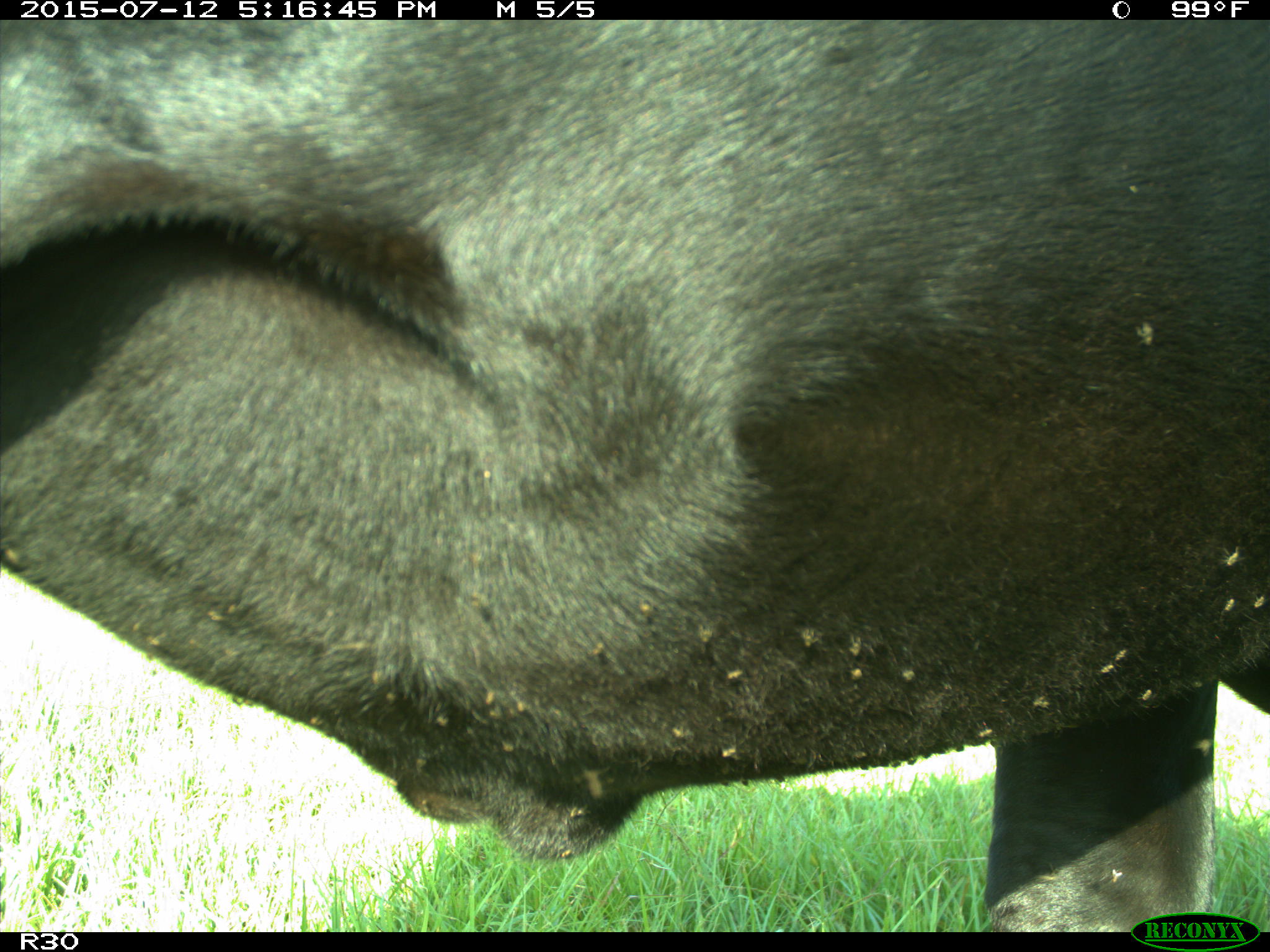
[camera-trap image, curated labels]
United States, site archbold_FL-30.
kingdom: Animalia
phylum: Chordata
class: Mammalia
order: Artiodactyla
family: Bovidae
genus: Bos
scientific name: Bos taurus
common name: domestic cow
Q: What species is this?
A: Bos taurus (domestic cow).